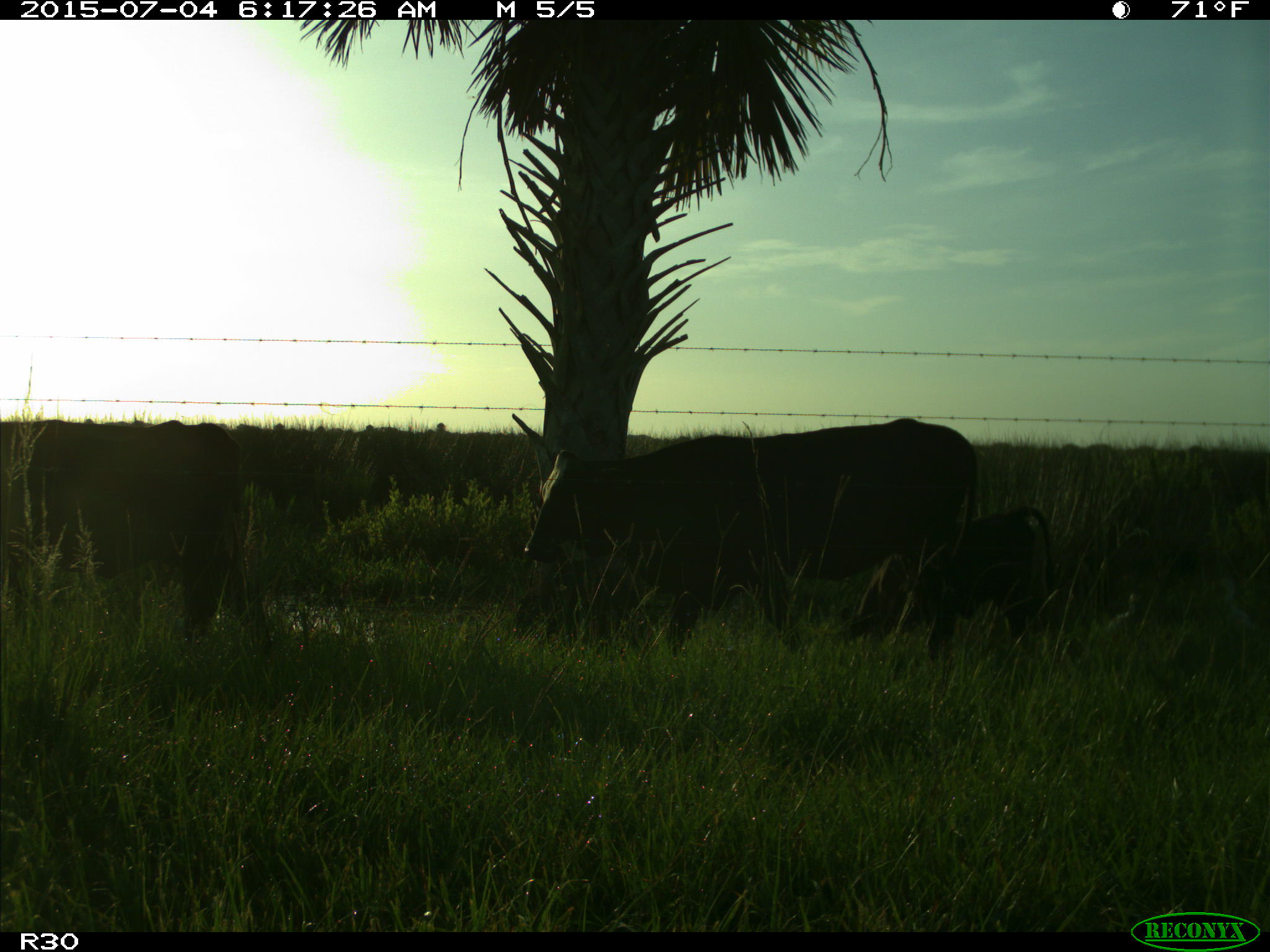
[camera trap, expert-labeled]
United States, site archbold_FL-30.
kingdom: Animalia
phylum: Chordata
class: Mammalia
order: Artiodactyla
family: Bovidae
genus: Bos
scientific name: Bos taurus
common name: domestic cow